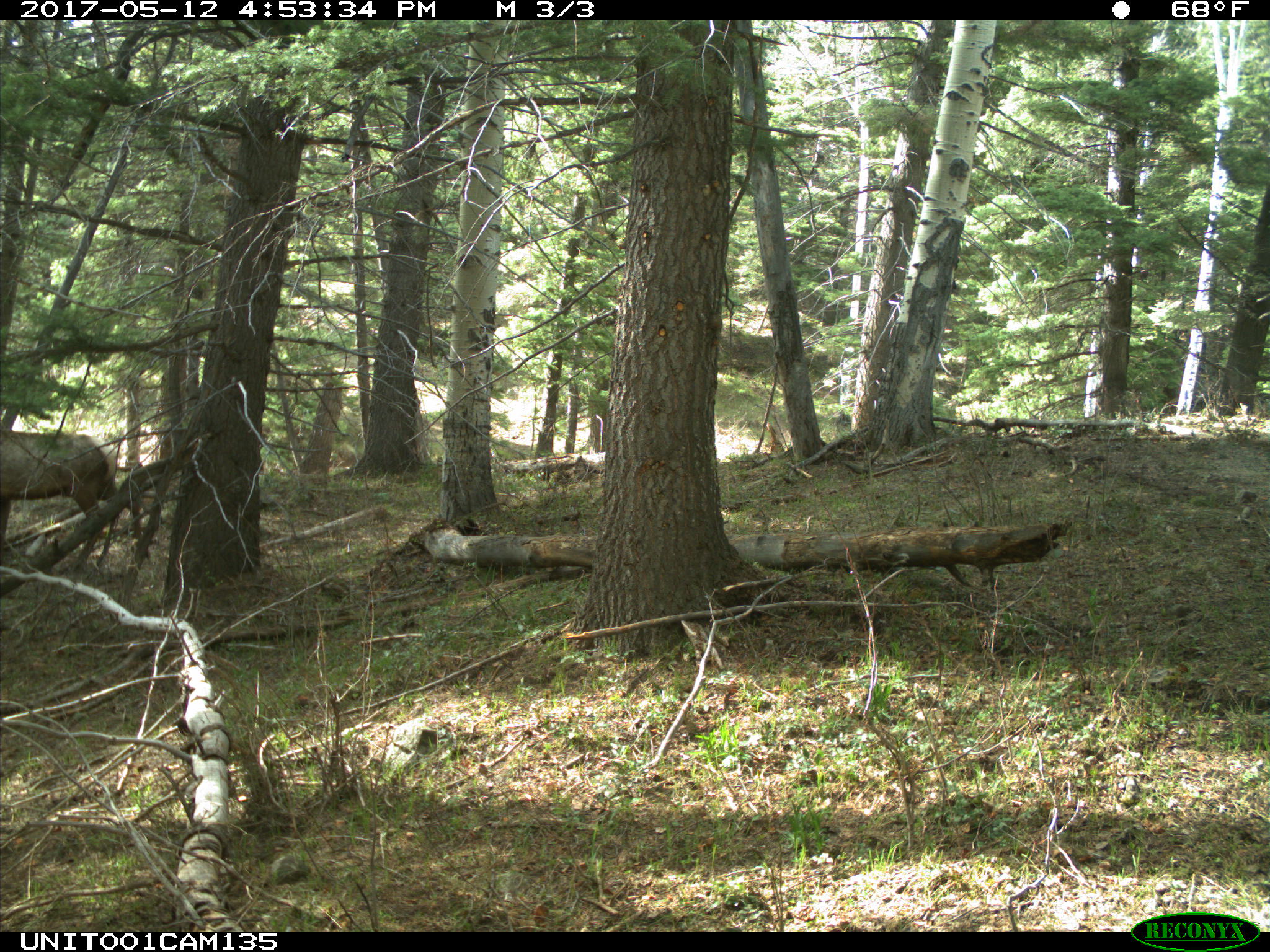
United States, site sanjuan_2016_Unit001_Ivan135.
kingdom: Animalia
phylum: Chordata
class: Mammalia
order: Artiodactyla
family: Cervidae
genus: Cervus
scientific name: Cervus elaphus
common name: red deer